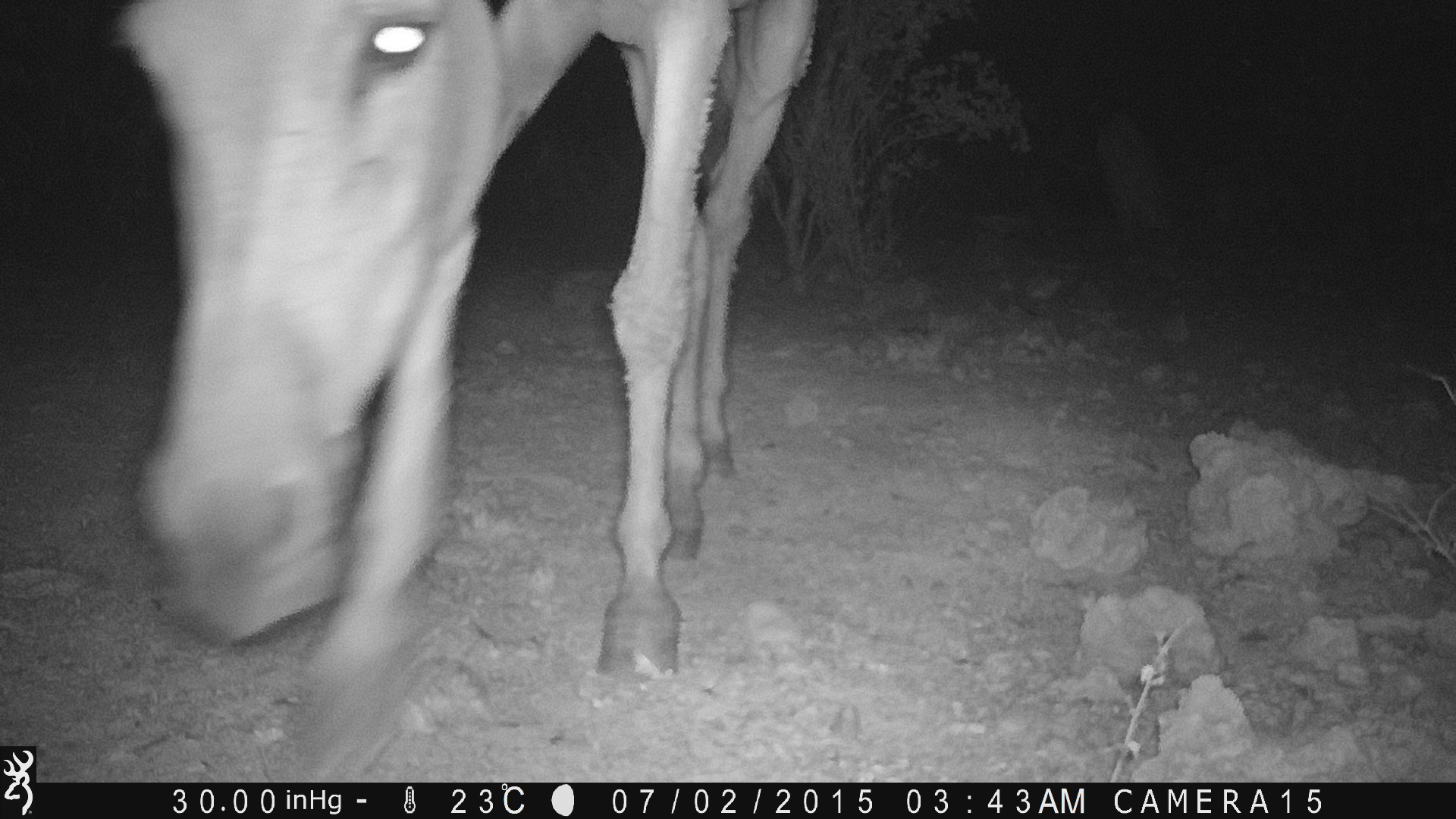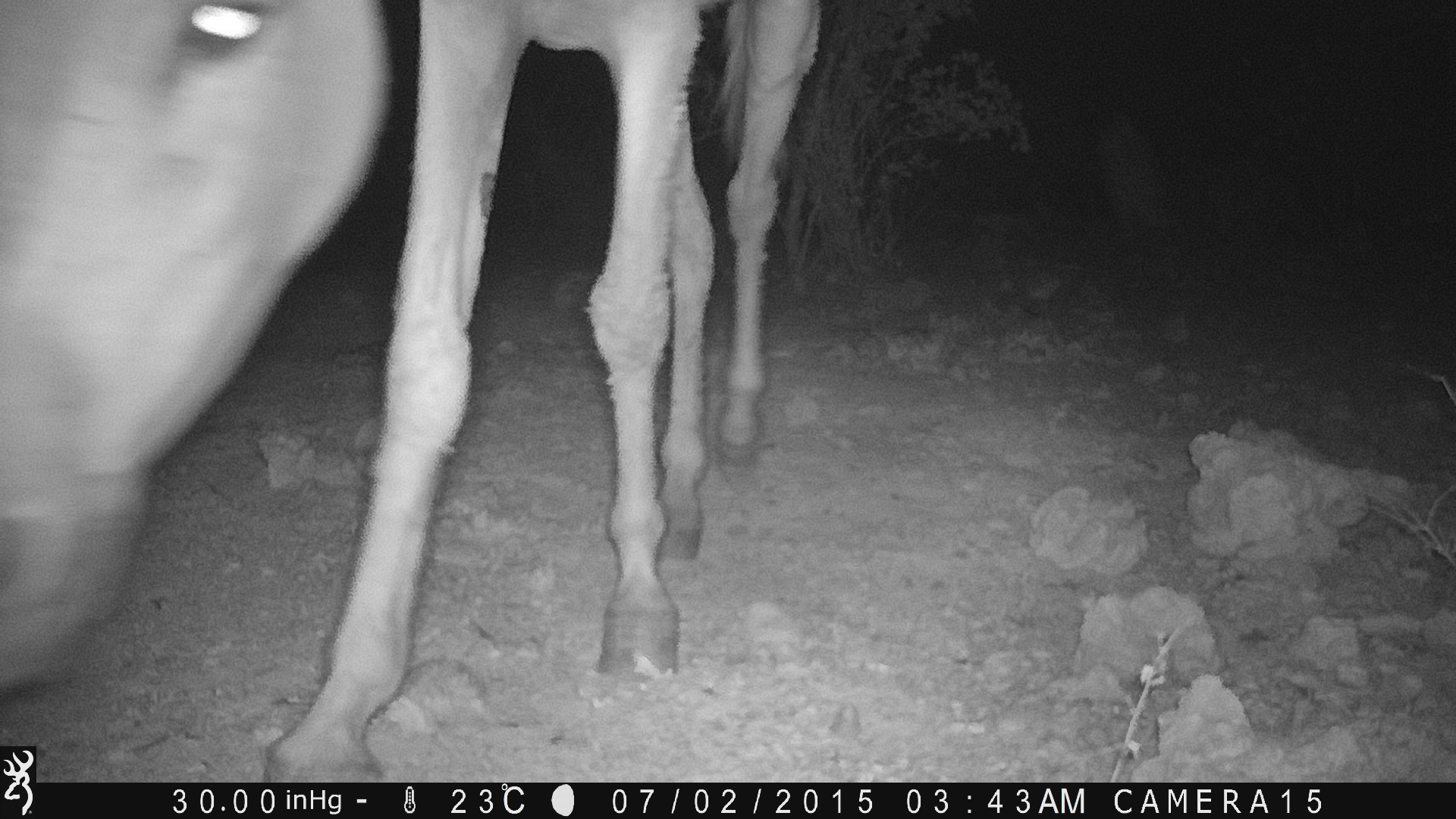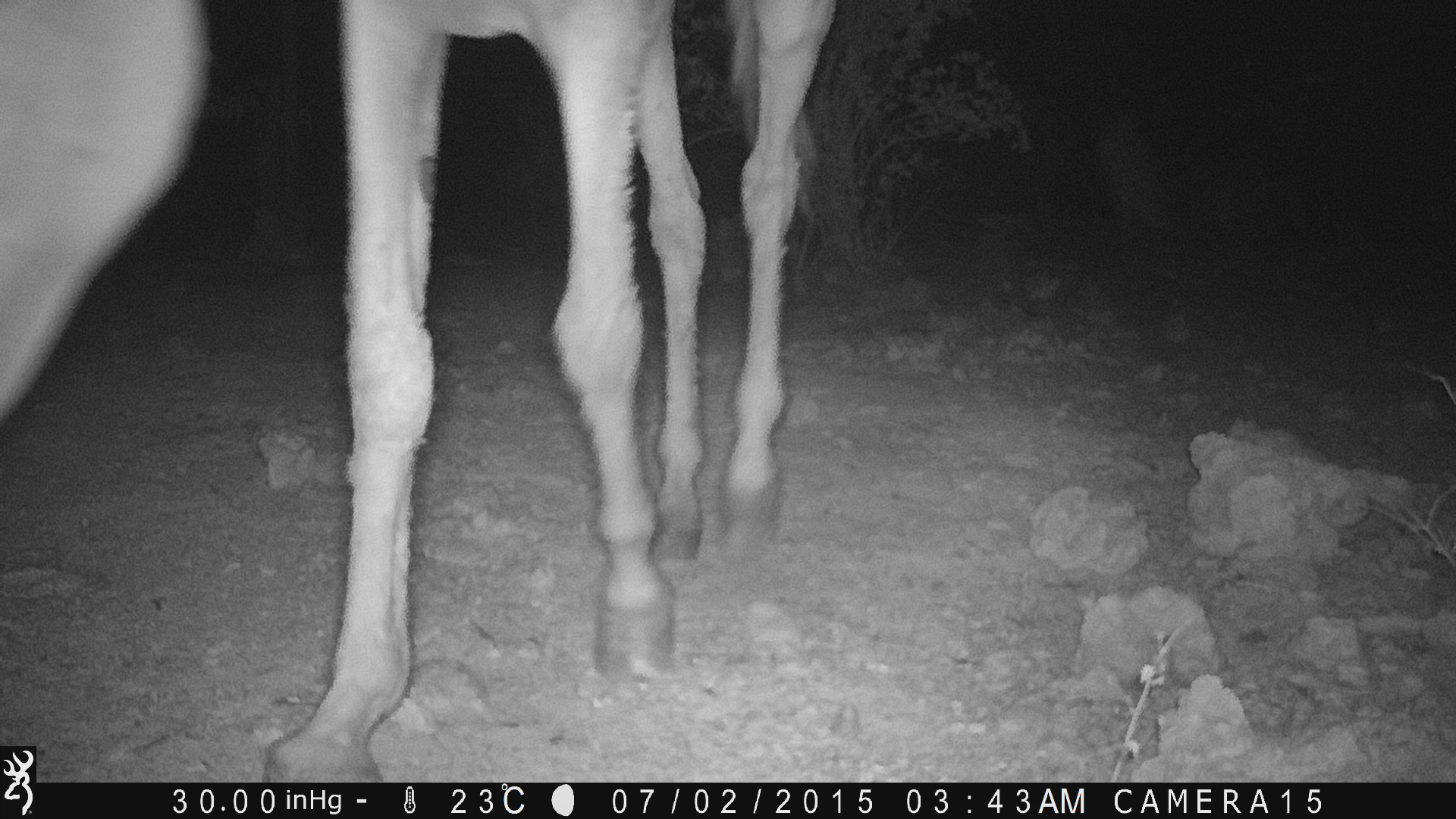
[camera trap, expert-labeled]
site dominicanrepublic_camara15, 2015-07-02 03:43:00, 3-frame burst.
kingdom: Animalia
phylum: Chordata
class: Mammalia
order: Perissodactyla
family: Equidae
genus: Equus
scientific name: Equus asinus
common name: donkey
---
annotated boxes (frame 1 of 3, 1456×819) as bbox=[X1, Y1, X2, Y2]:
donkey: bbox=[101, 0, 810, 767]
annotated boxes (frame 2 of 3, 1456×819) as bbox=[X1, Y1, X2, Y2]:
donkey: bbox=[0, 0, 810, 771]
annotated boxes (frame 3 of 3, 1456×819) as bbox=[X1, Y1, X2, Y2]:
donkey: bbox=[0, 0, 840, 749]